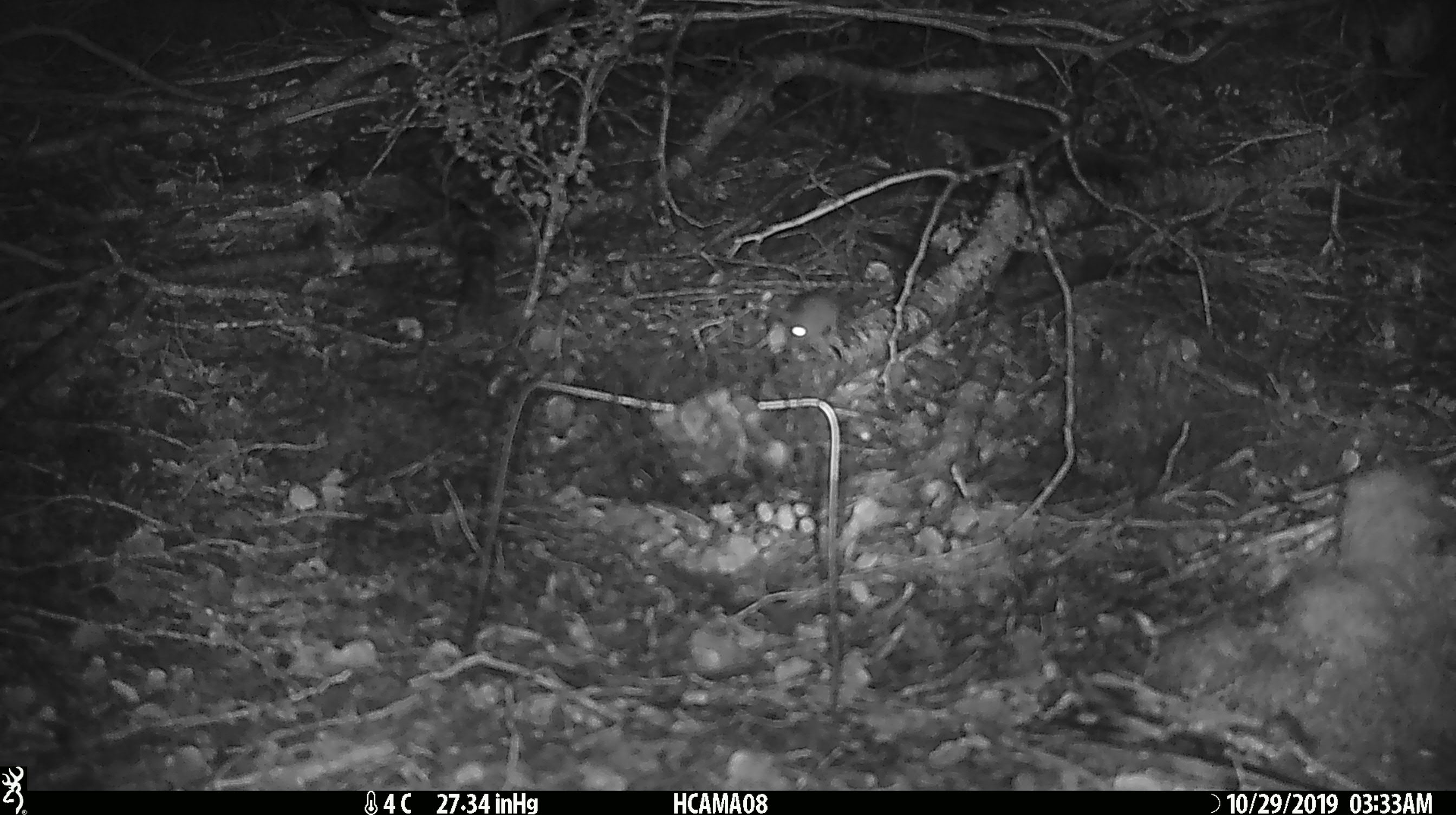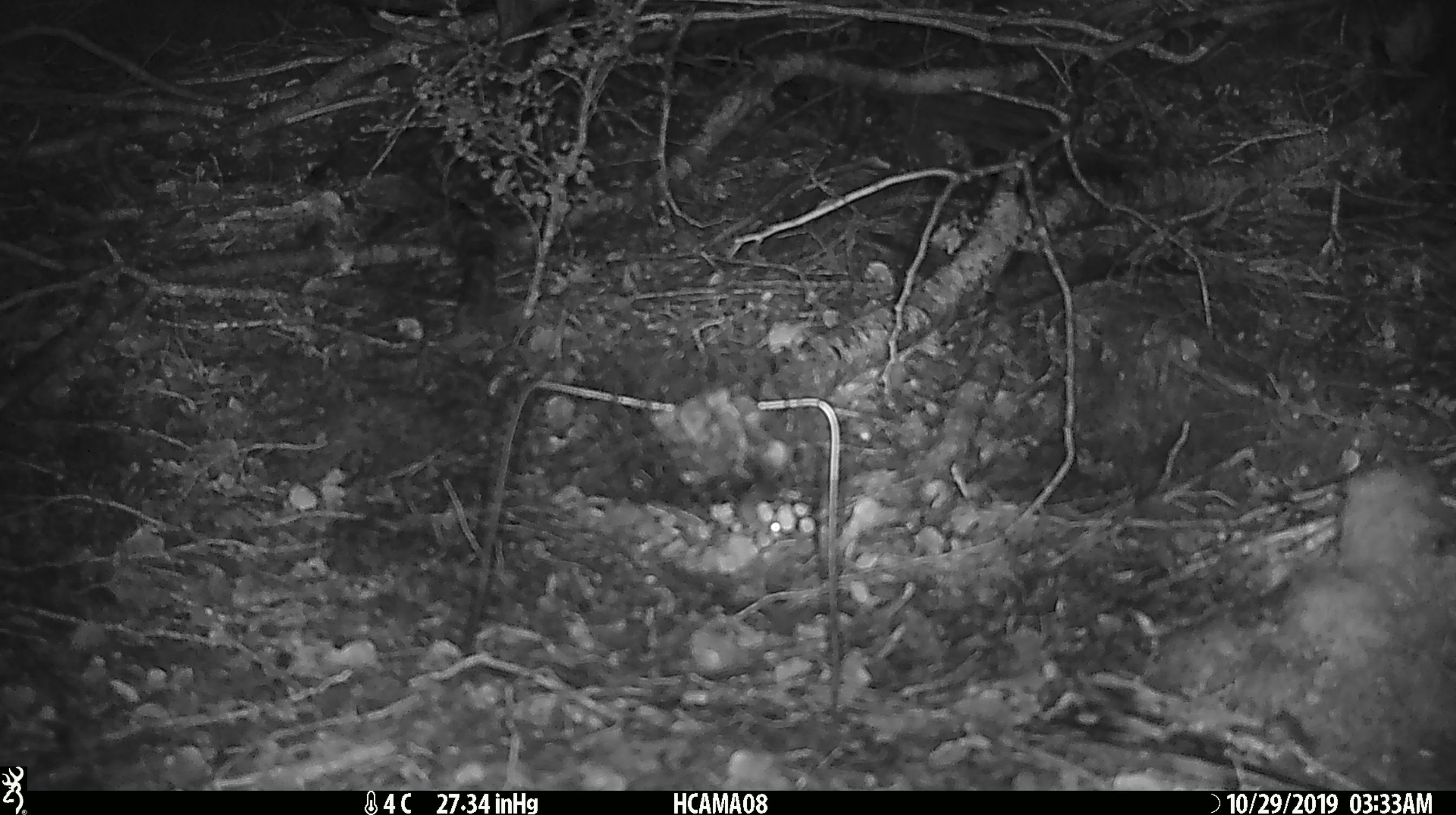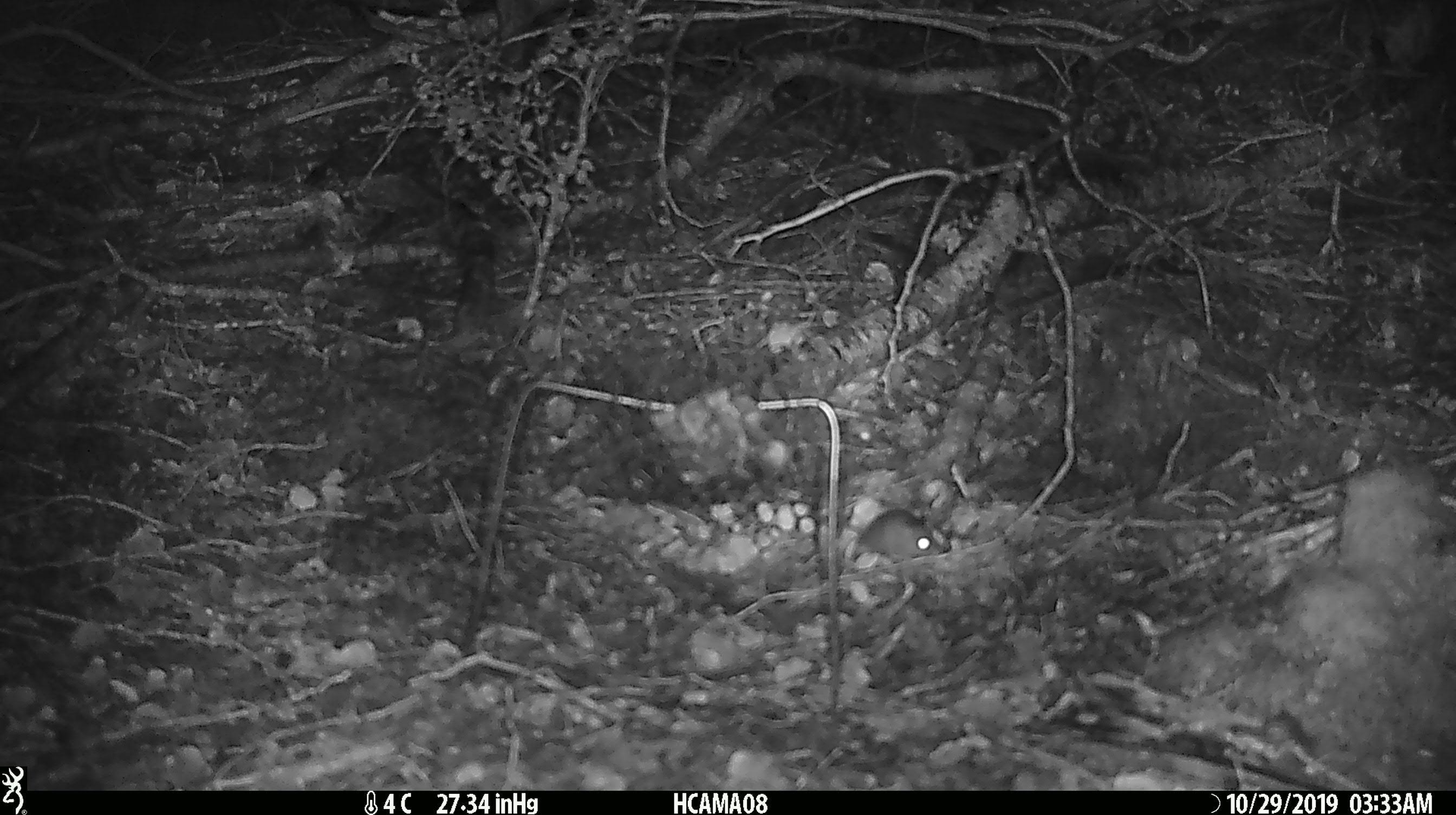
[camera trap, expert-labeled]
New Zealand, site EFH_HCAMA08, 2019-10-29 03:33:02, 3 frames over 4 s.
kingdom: Animalia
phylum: Chordata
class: Mammalia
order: Rodentia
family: Muridae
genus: Mus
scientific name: Mus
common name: mouse